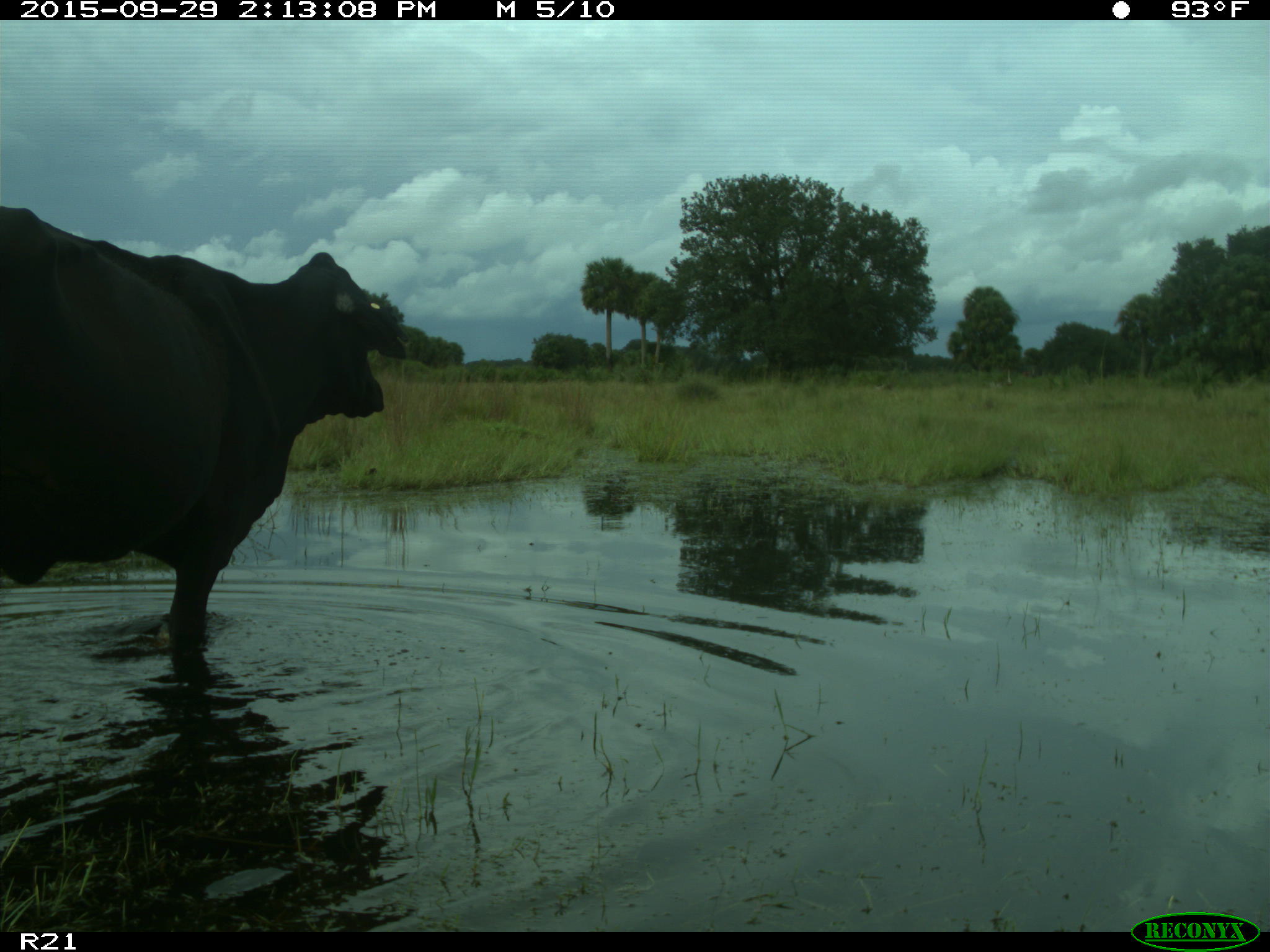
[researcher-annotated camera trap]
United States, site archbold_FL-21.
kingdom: Animalia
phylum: Chordata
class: Mammalia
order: Artiodactyla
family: Bovidae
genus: Bos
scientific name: Bos taurus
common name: domestic cow